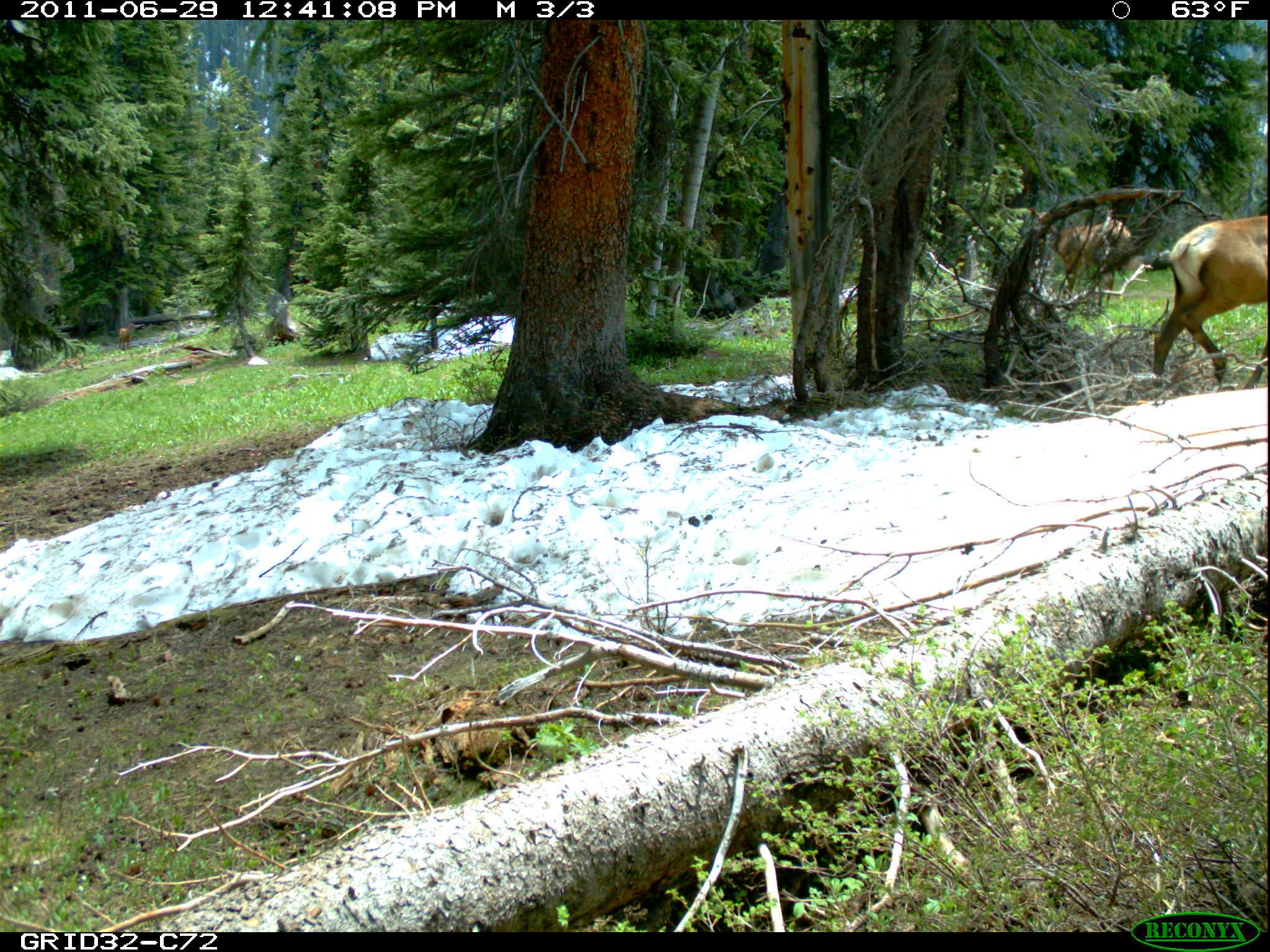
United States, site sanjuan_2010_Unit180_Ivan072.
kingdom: Animalia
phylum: Chordata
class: Mammalia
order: Artiodactyla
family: Cervidae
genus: Cervus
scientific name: Cervus elaphus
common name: red deer